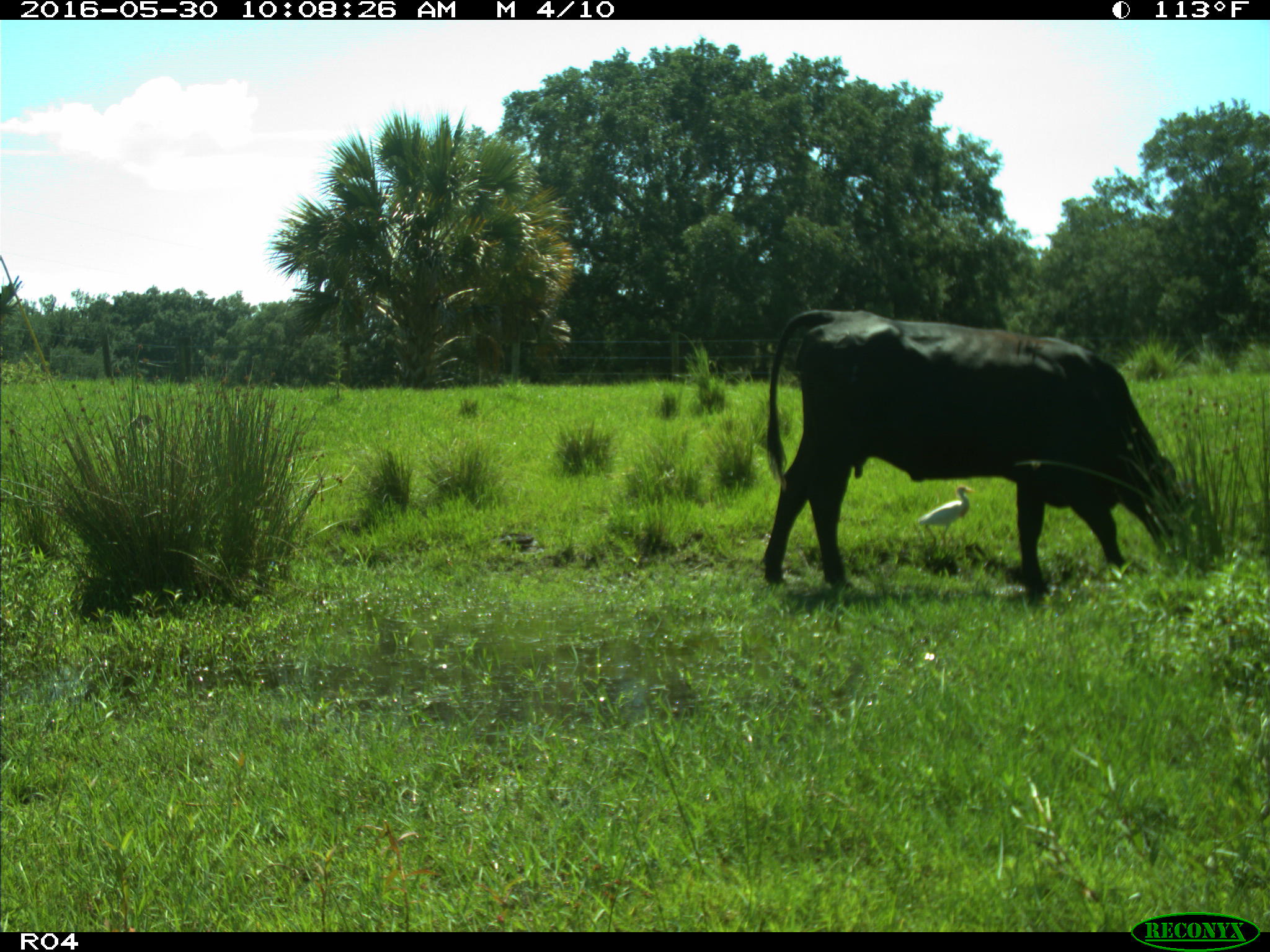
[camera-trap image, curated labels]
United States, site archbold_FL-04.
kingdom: Animalia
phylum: Chordata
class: Mammalia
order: Artiodactyla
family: Bovidae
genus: Bos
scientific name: Bos taurus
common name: domestic cow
Bos taurus (domestic cow).